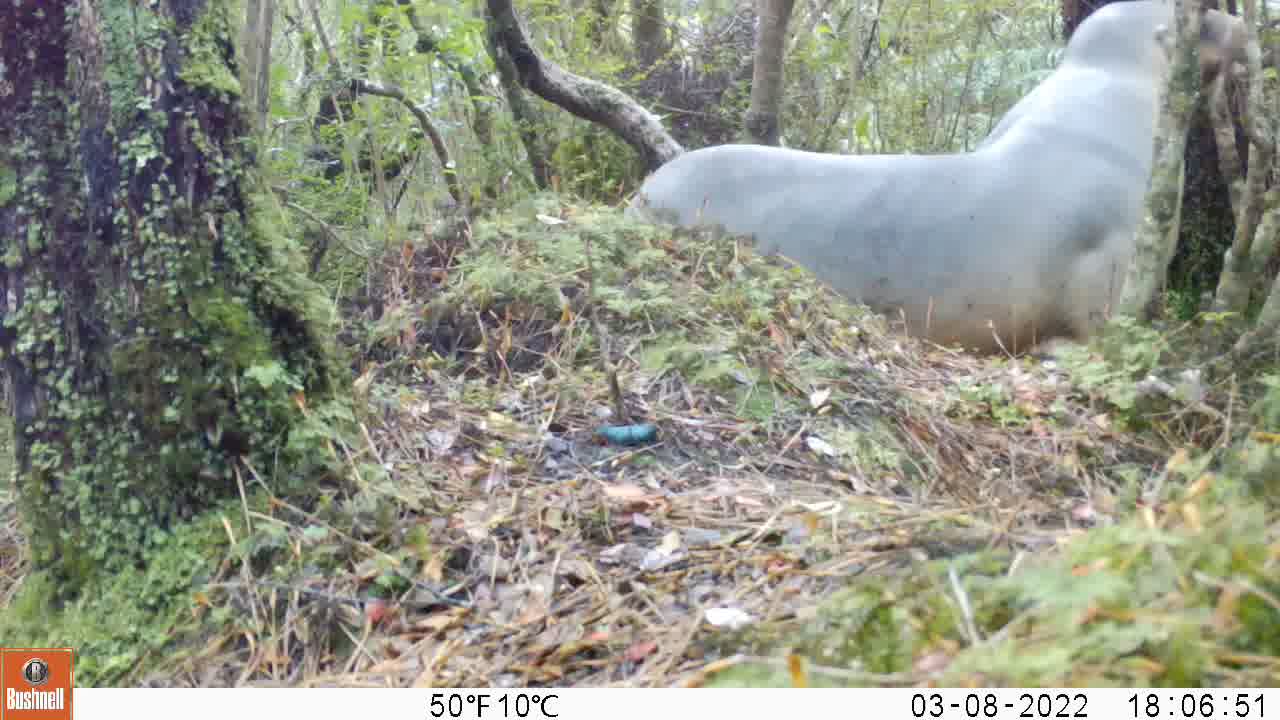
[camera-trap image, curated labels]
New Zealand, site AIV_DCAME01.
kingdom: Animalia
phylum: Chordata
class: Mammalia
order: Carnivora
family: Otariidae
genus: Phocarctos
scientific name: Phocarctos hookeri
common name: new zealand sea lion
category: sealion